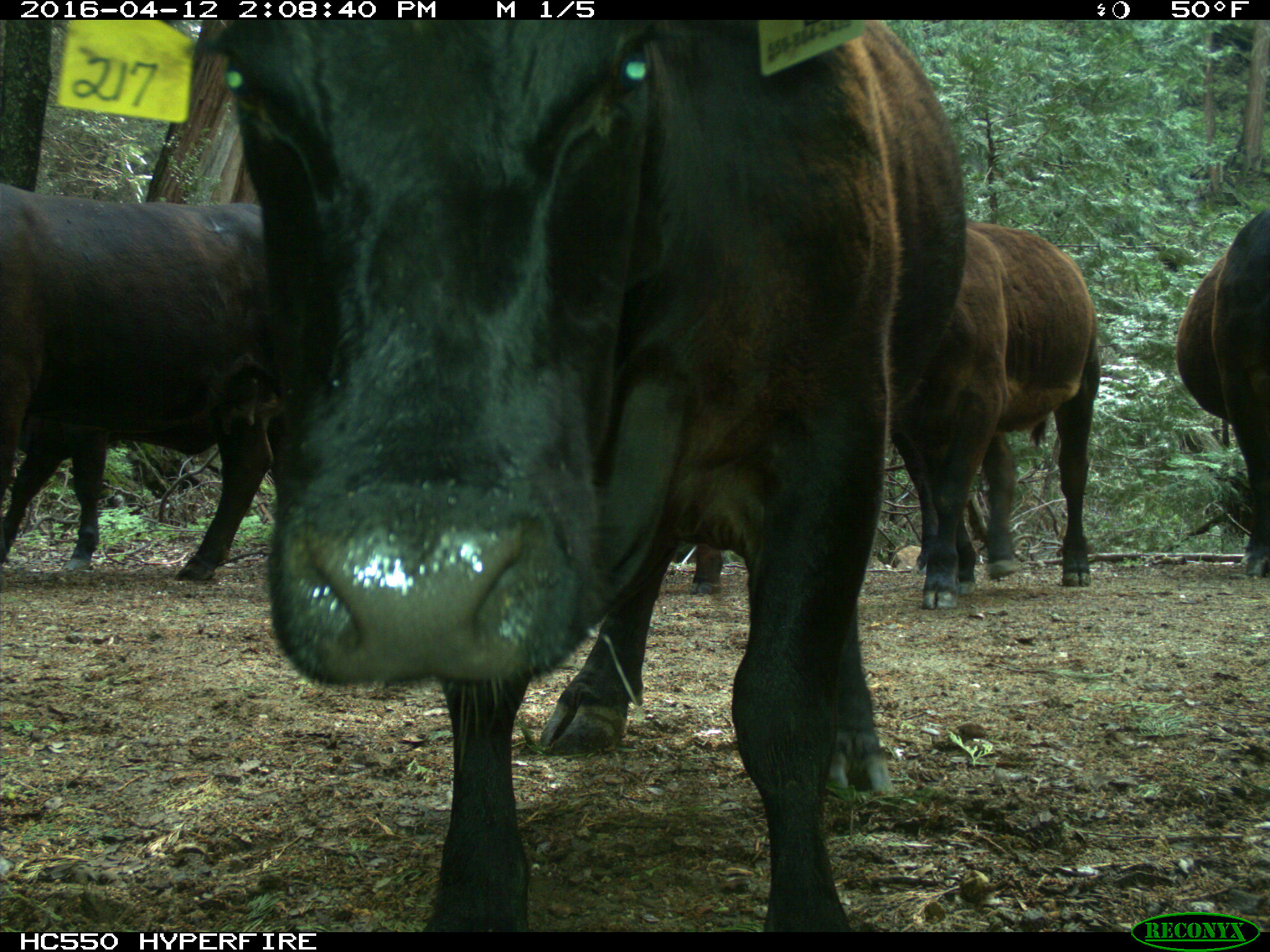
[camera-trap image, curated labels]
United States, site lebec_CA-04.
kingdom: Animalia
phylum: Chordata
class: Mammalia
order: Artiodactyla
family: Bovidae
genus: Bos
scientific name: Bos taurus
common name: domestic cow